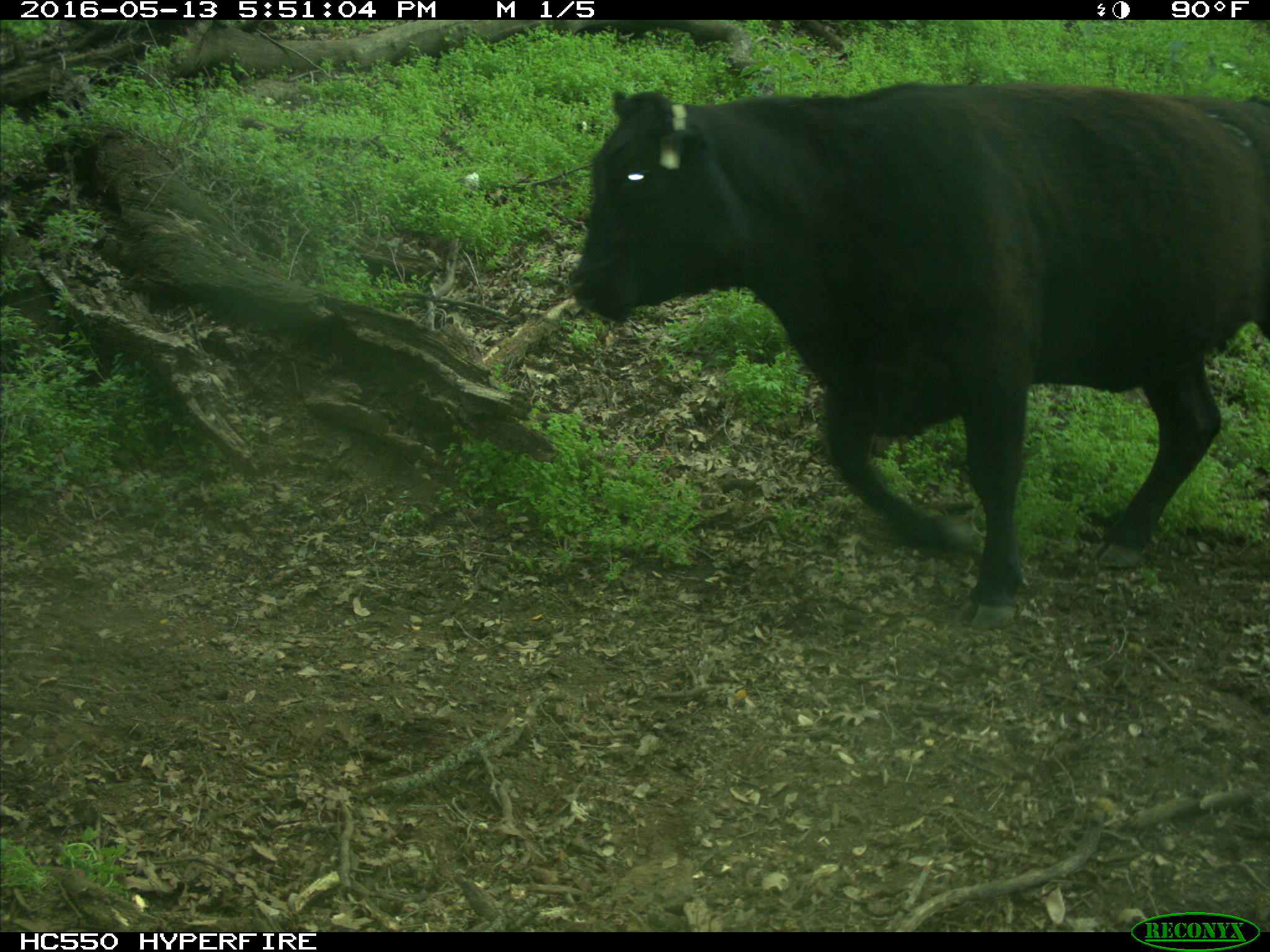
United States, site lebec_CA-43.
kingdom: Animalia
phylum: Chordata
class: Mammalia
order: Artiodactyla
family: Bovidae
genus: Bos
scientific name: Bos taurus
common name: domestic cow